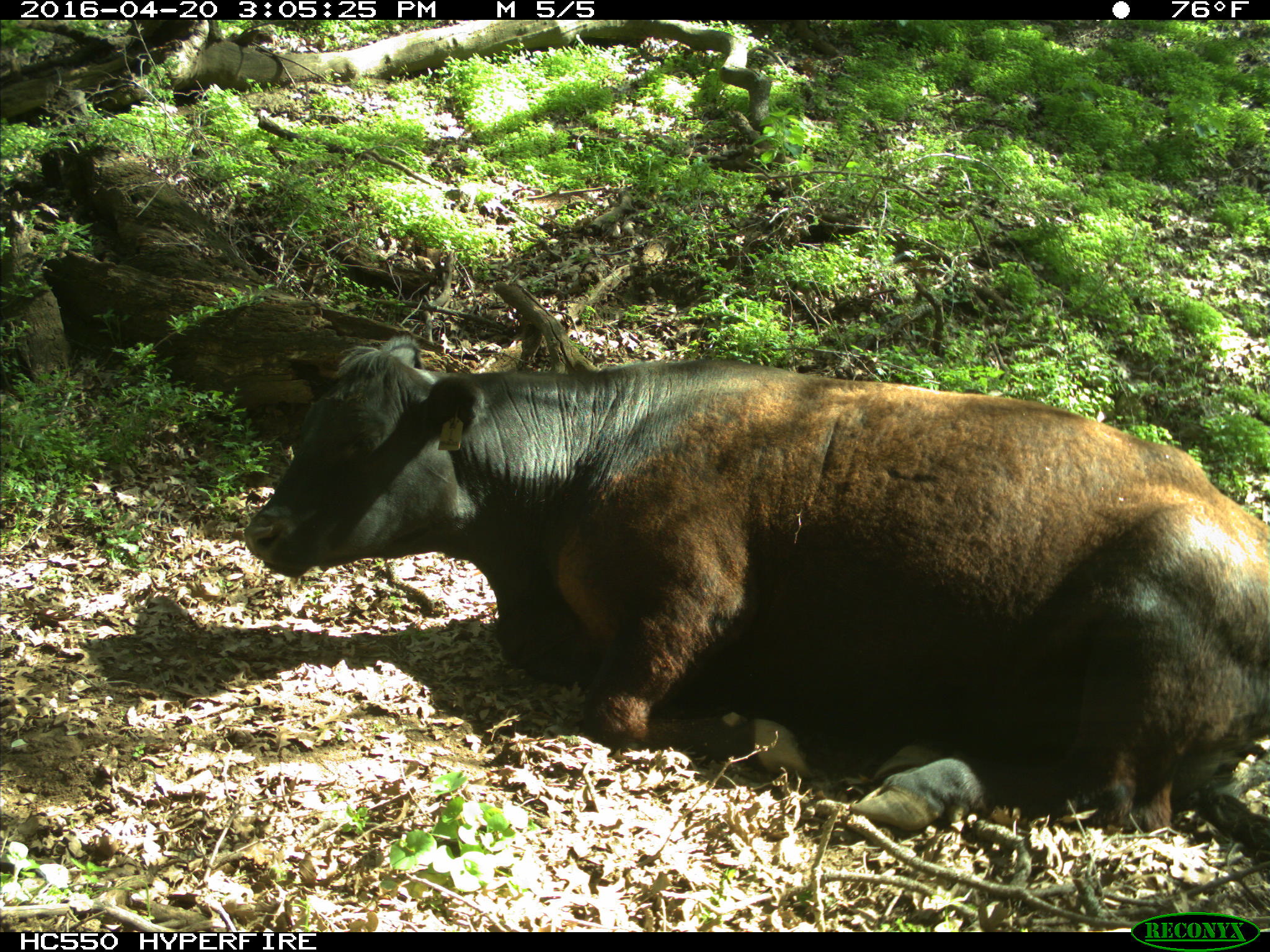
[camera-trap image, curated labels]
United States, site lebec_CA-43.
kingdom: Animalia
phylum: Chordata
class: Mammalia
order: Artiodactyla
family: Bovidae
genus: Bos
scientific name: Bos taurus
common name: domestic cow